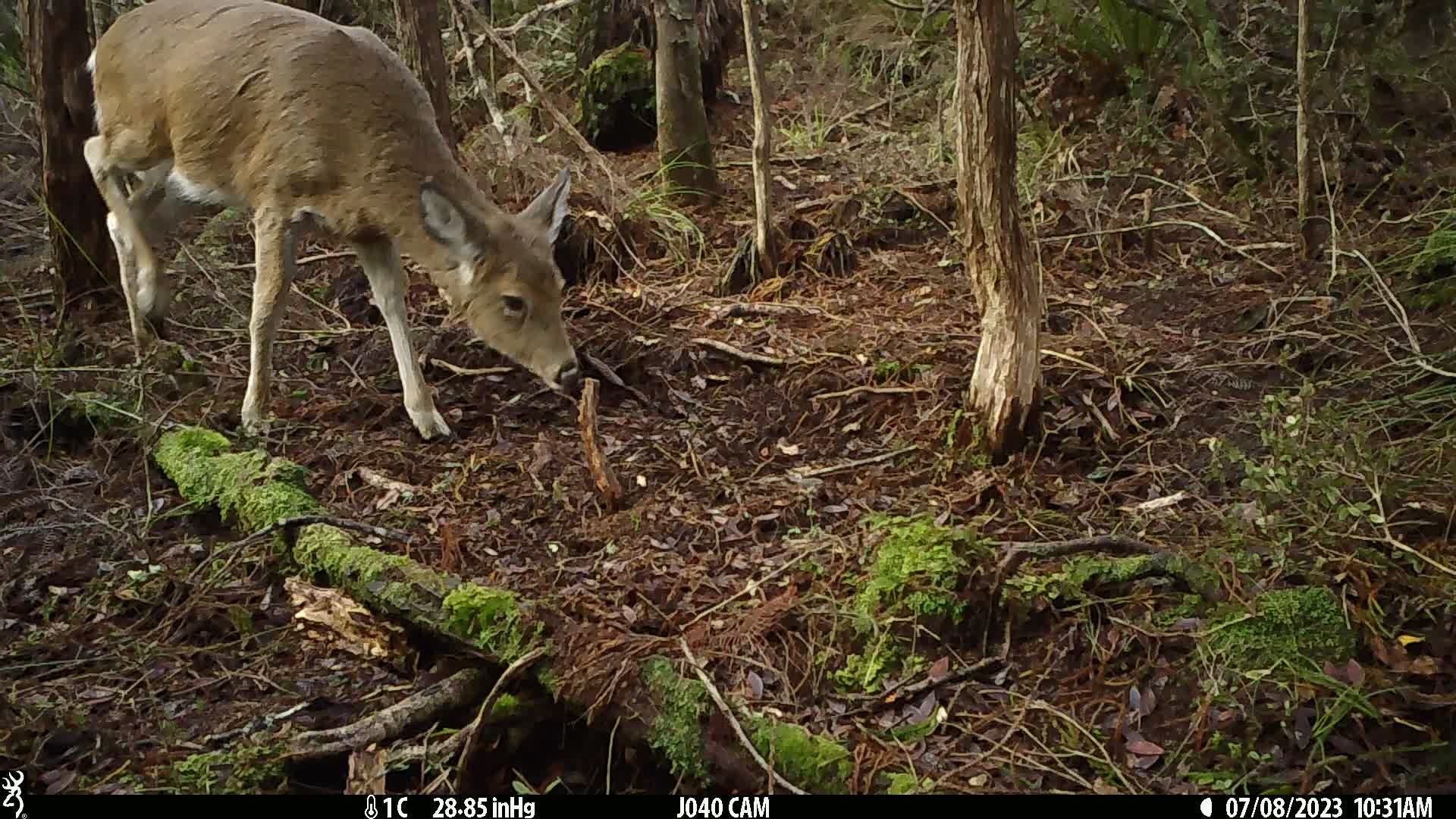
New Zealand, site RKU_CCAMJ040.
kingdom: Animalia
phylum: Chordata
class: Mammalia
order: Artiodactyla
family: Cervidae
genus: Odocoileus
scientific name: Odocoileus virginianus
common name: white-tailed deer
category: white tailed deer